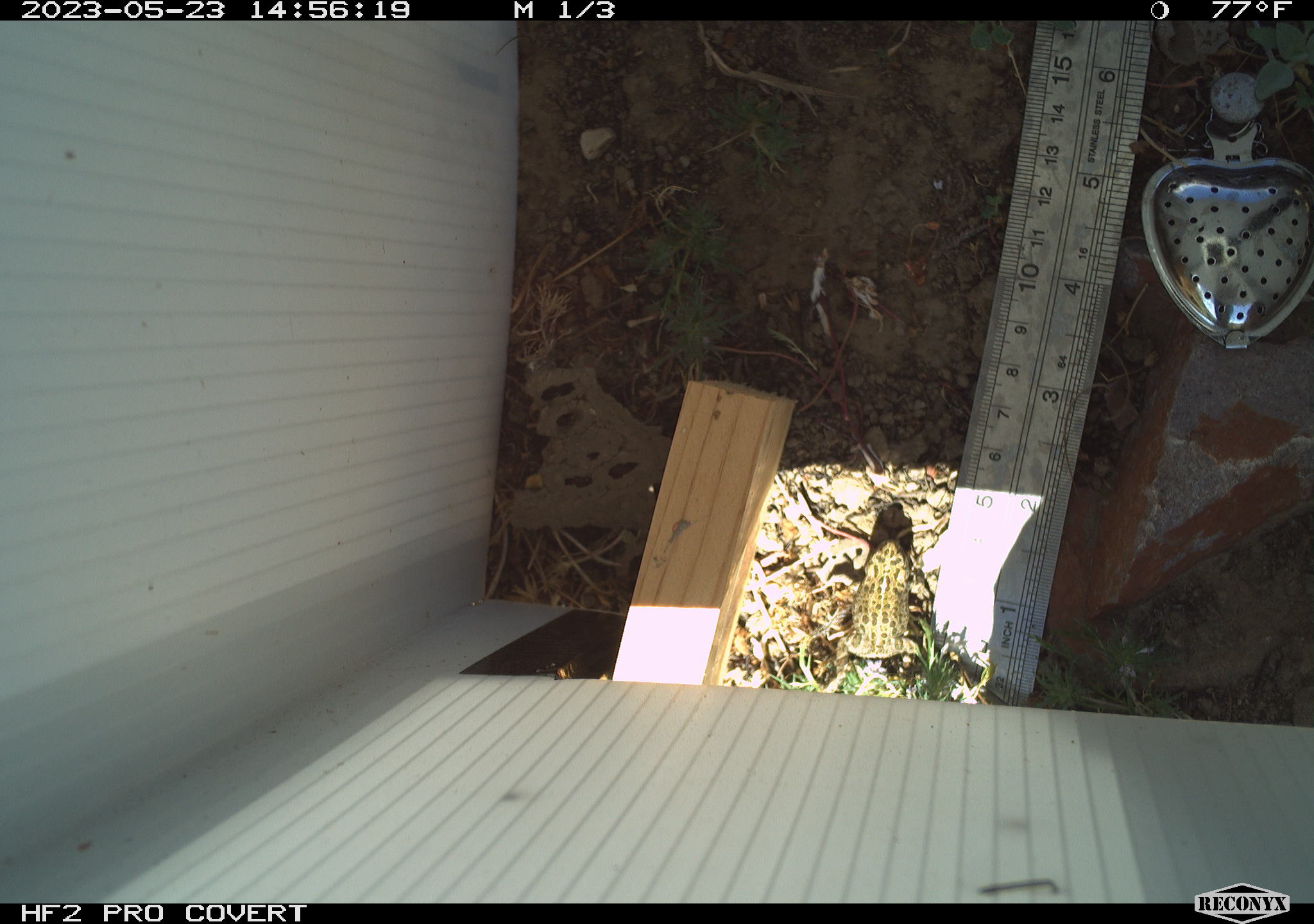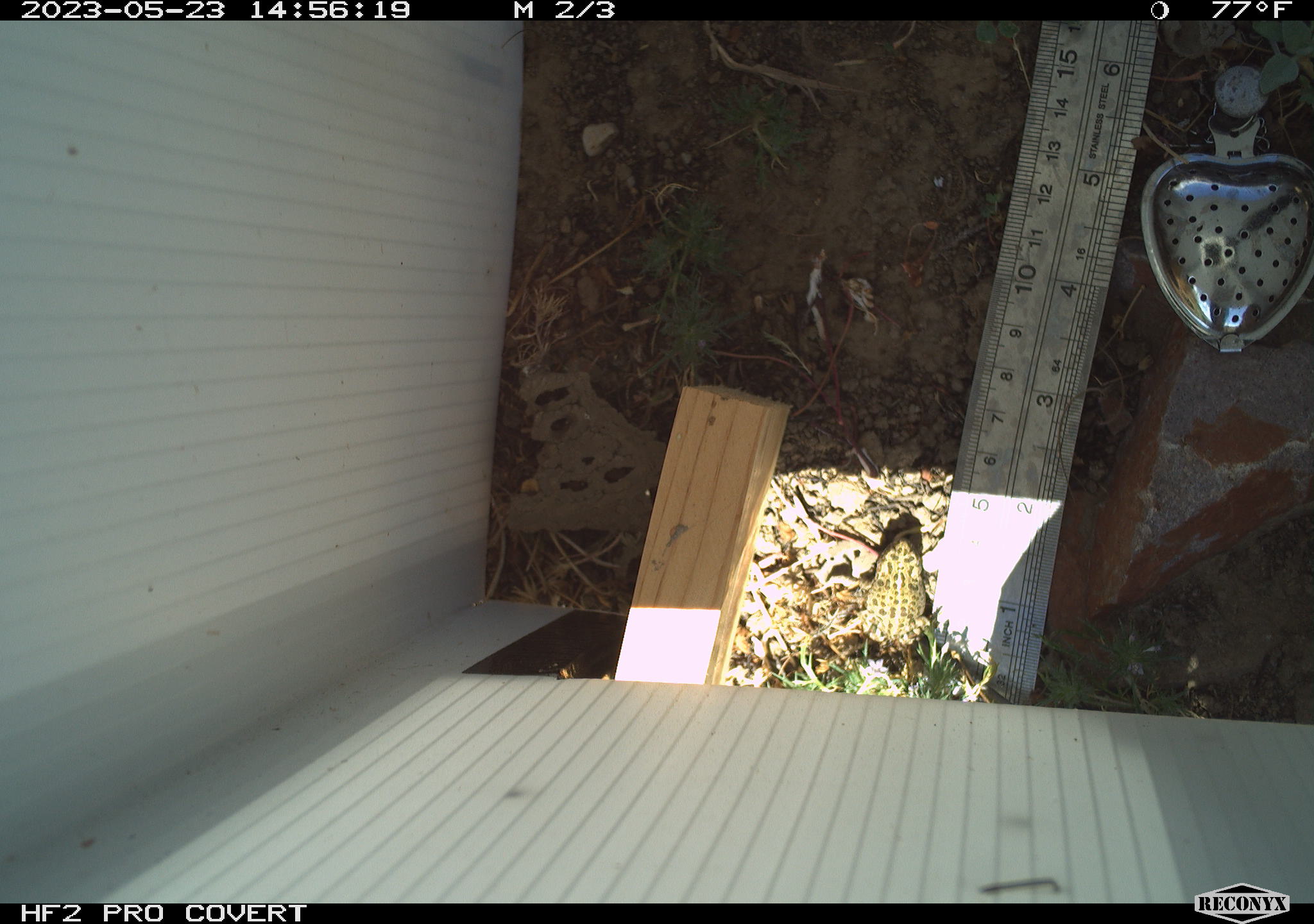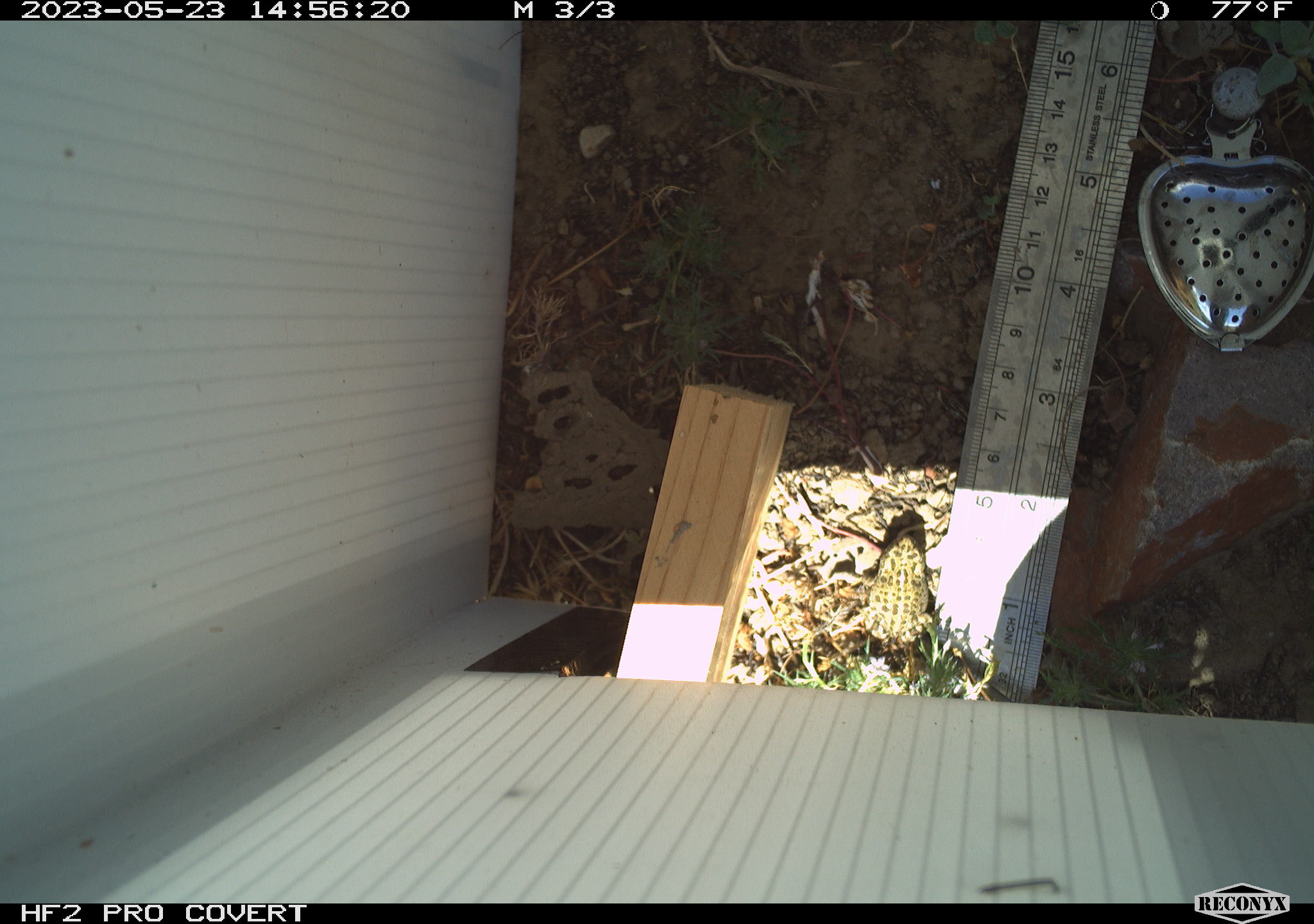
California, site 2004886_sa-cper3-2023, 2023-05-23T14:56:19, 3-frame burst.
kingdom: Animalia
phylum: Chordata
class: Amphibia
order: Anura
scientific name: Anura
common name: frogs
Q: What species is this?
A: Frogs (Anura).